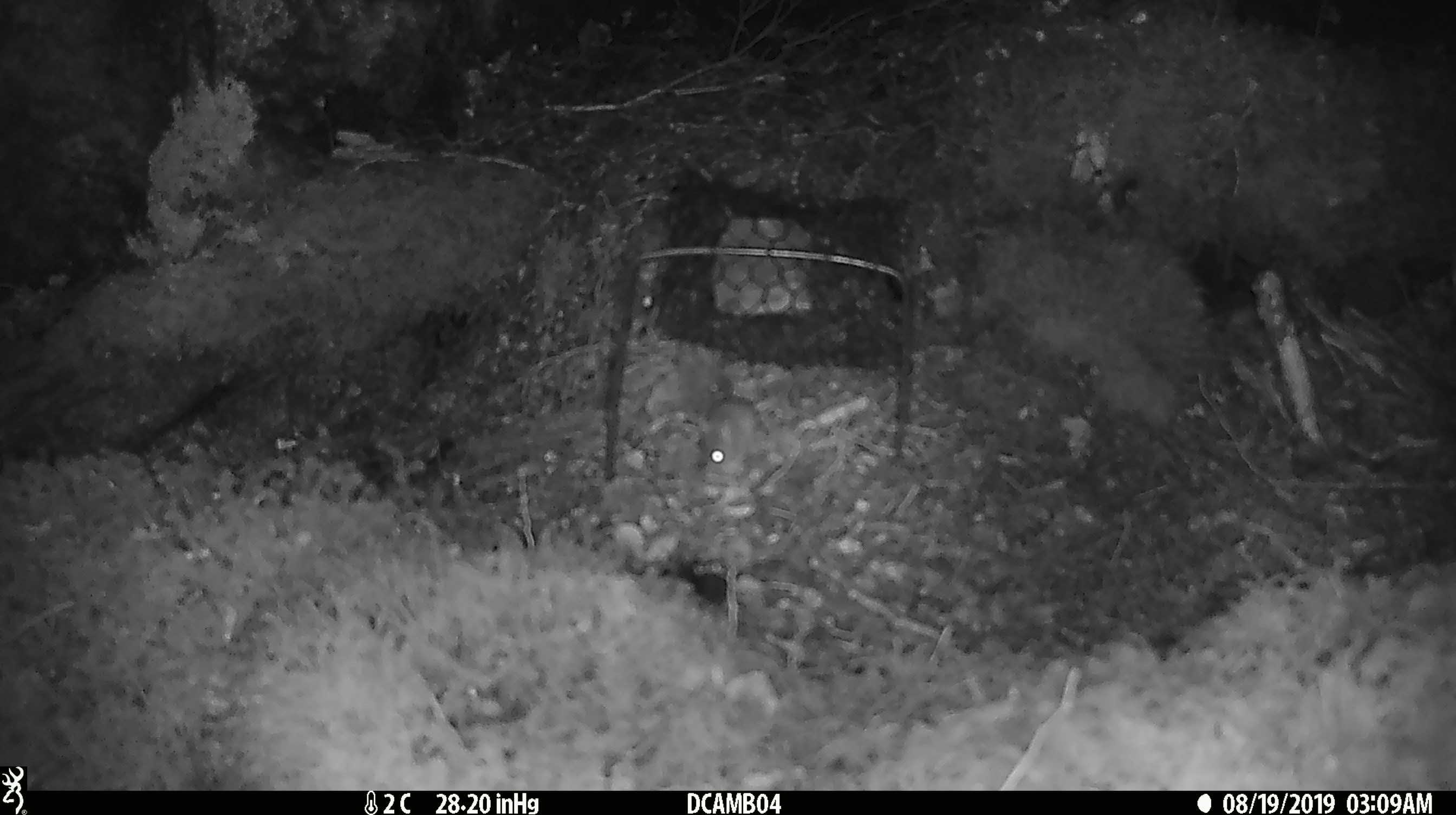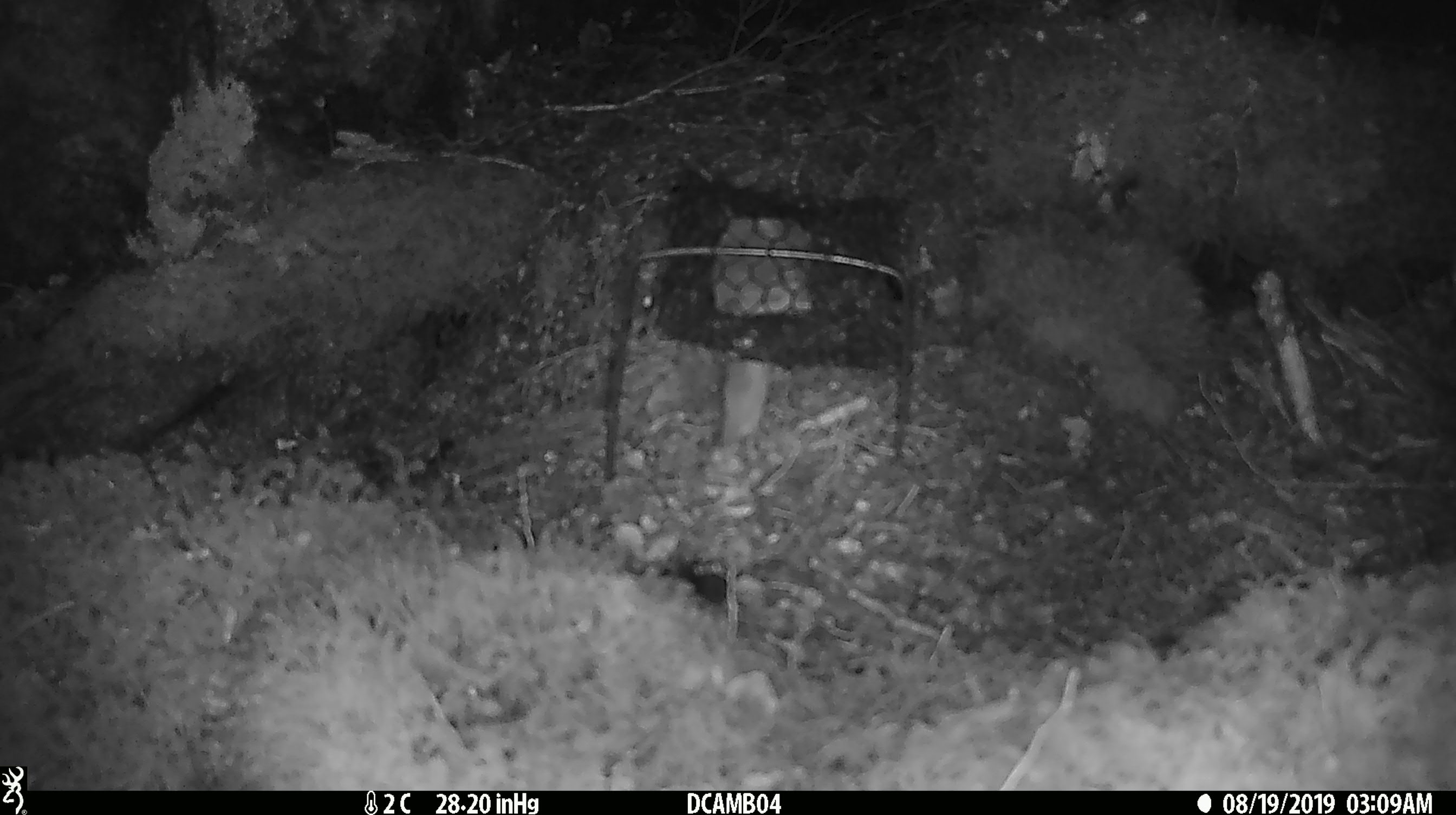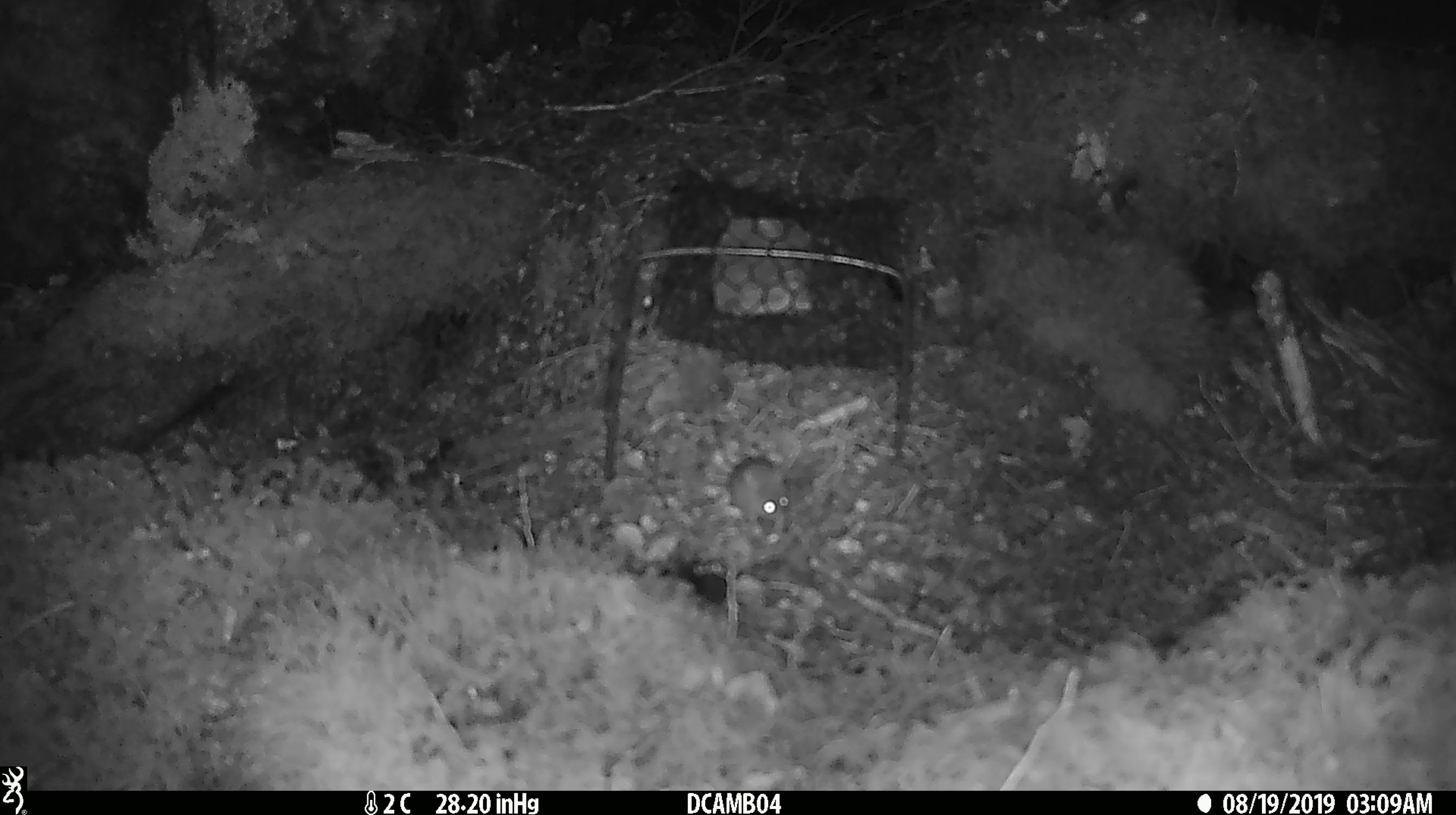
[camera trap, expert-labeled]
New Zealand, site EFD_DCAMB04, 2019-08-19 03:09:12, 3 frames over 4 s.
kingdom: Animalia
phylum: Chordata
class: Mammalia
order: Rodentia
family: Muridae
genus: Mus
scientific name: Mus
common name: mouse